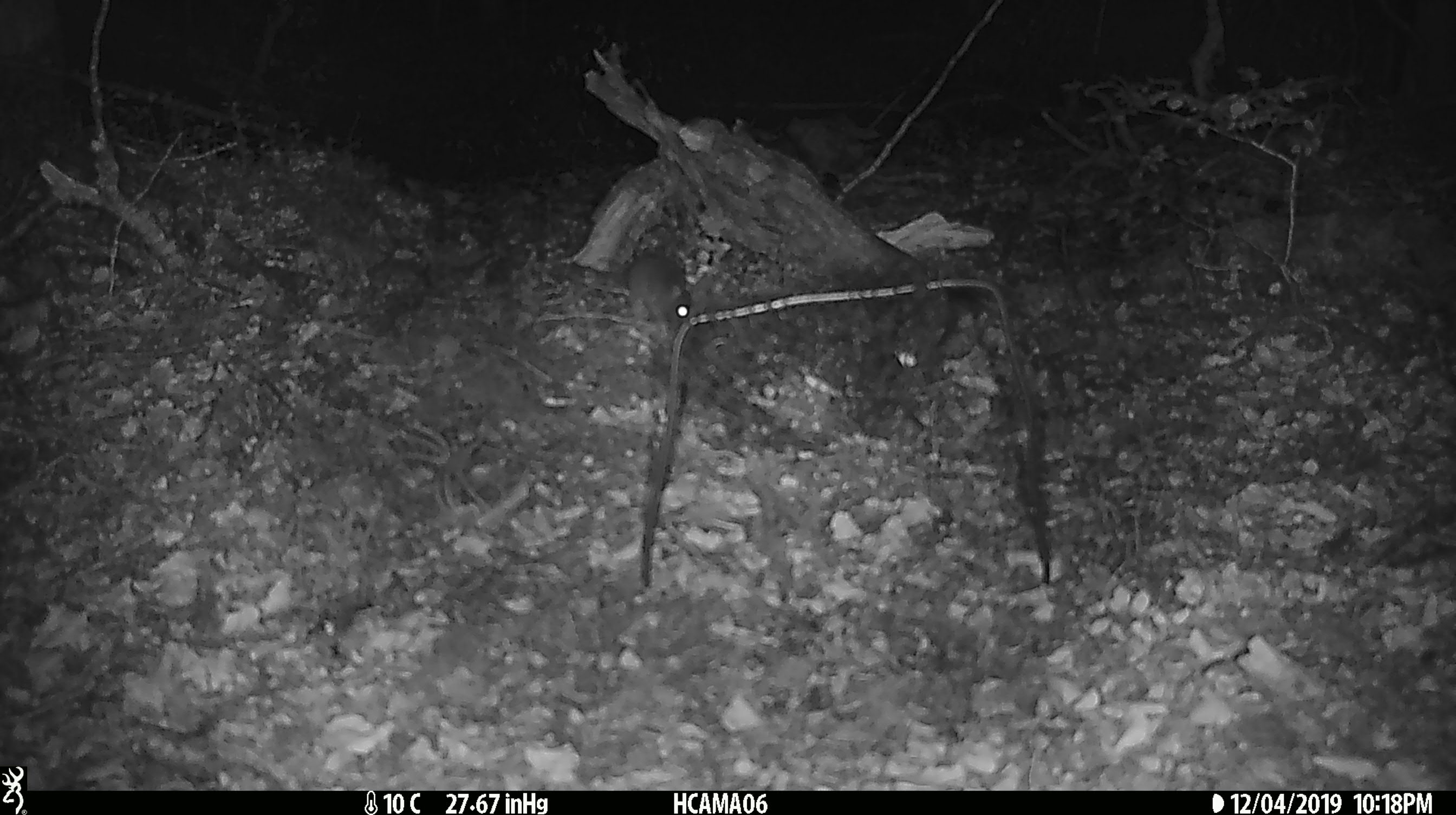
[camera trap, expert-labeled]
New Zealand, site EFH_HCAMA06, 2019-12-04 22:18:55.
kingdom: Animalia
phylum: Chordata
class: Mammalia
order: Rodentia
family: Muridae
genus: Mus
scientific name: Mus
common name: mouse